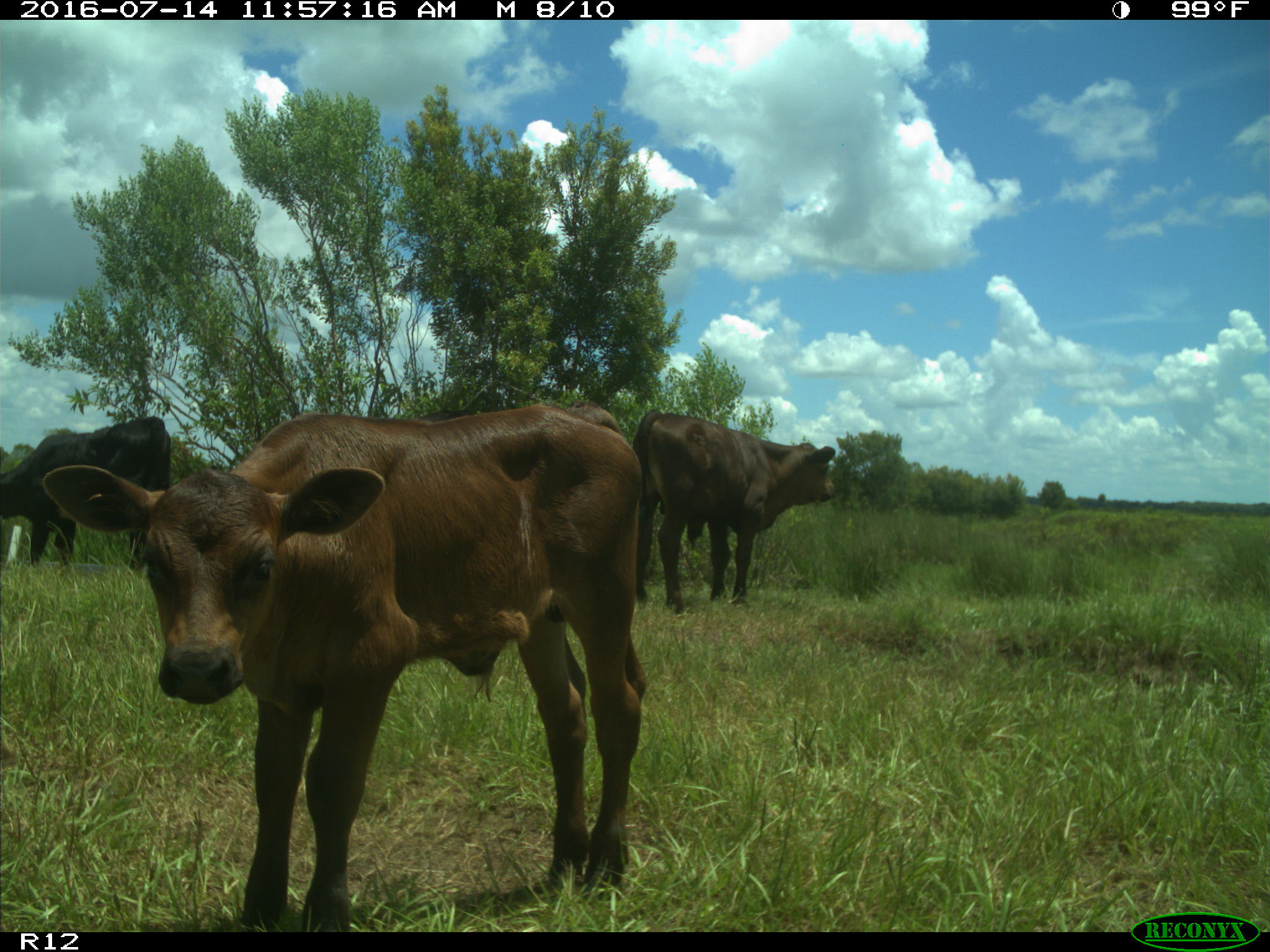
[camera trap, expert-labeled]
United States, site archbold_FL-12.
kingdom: Animalia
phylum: Chordata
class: Mammalia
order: Artiodactyla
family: Bovidae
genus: Bos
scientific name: Bos taurus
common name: domestic cow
Bos taurus (domestic cow).